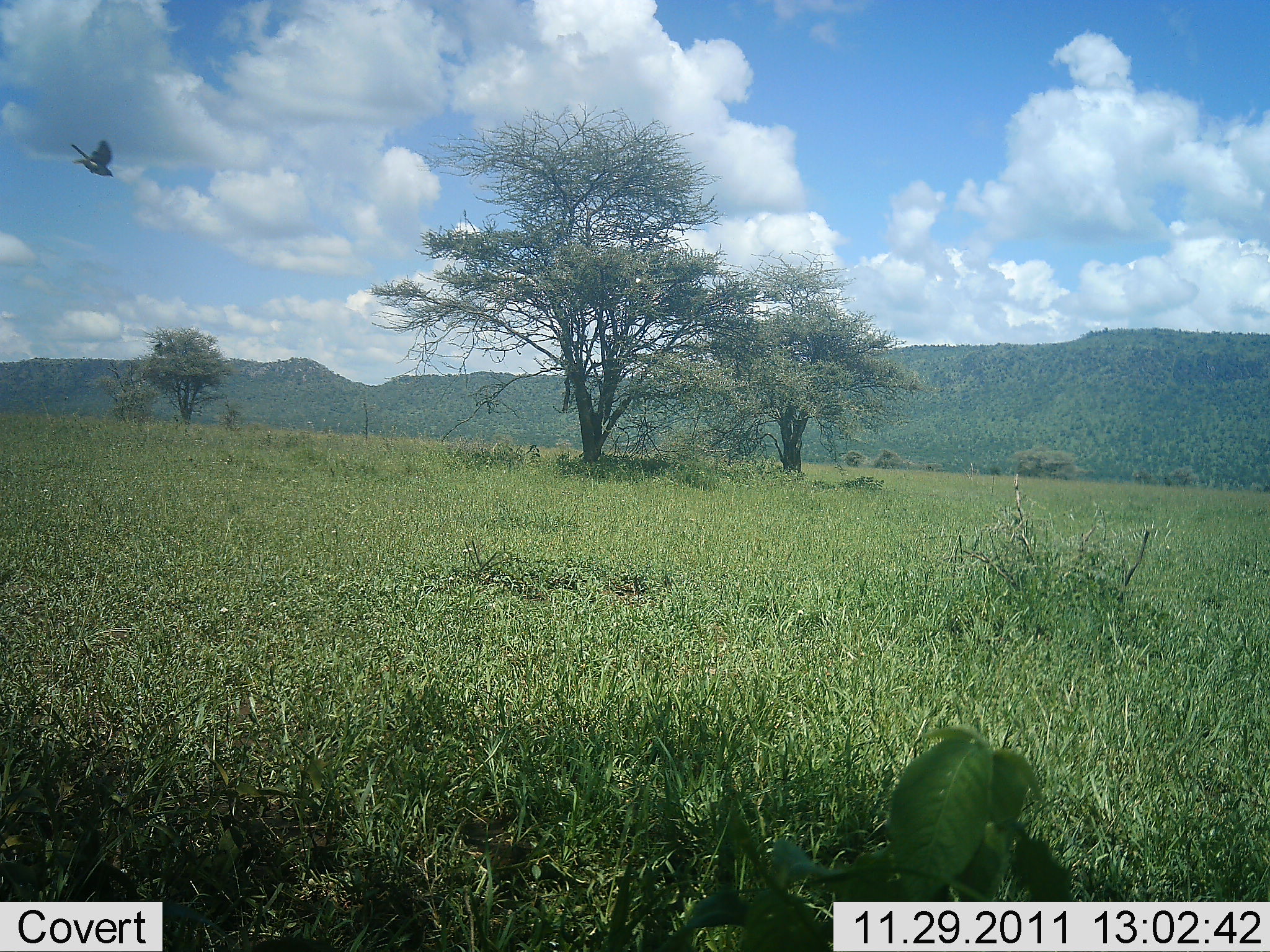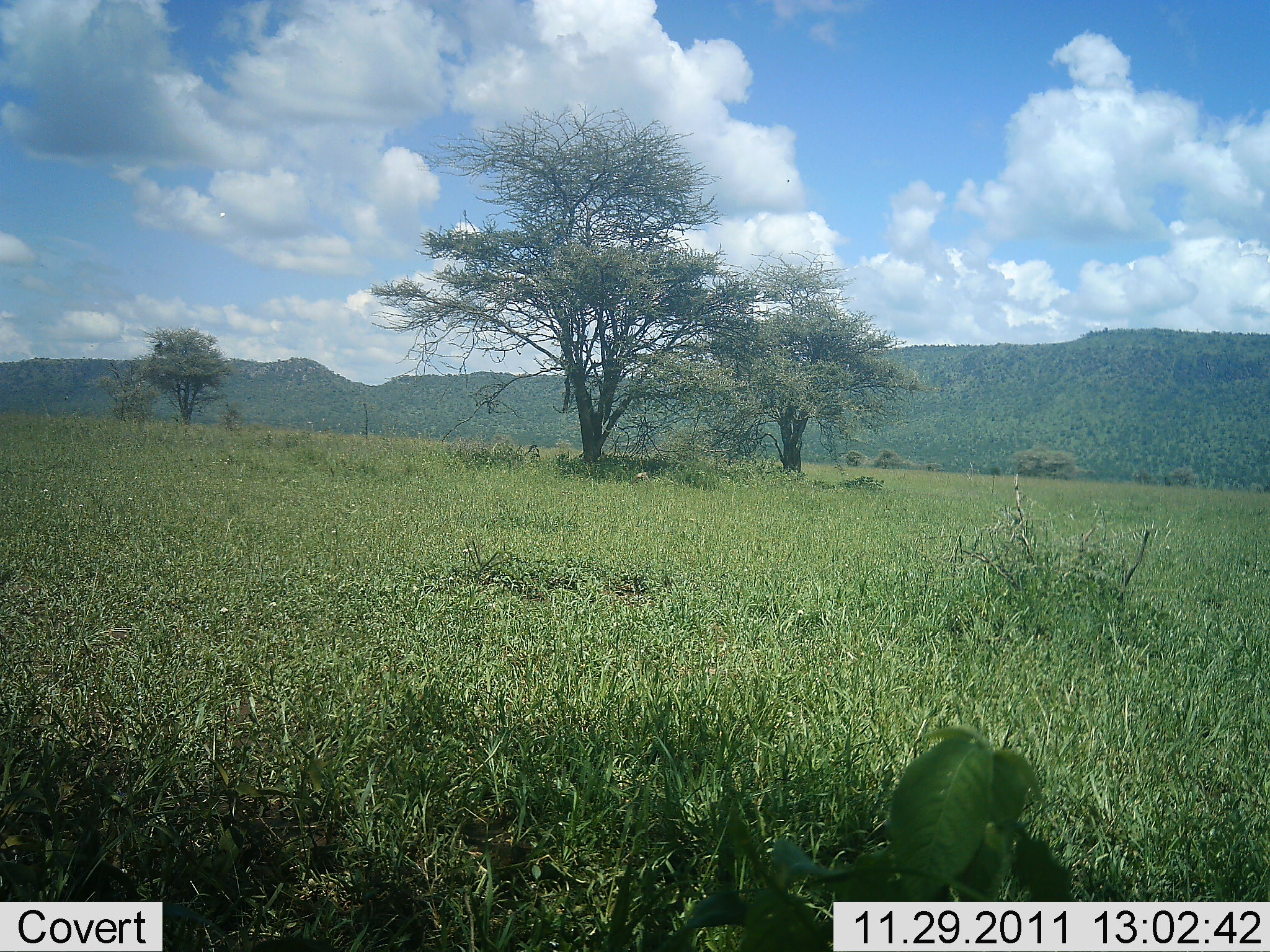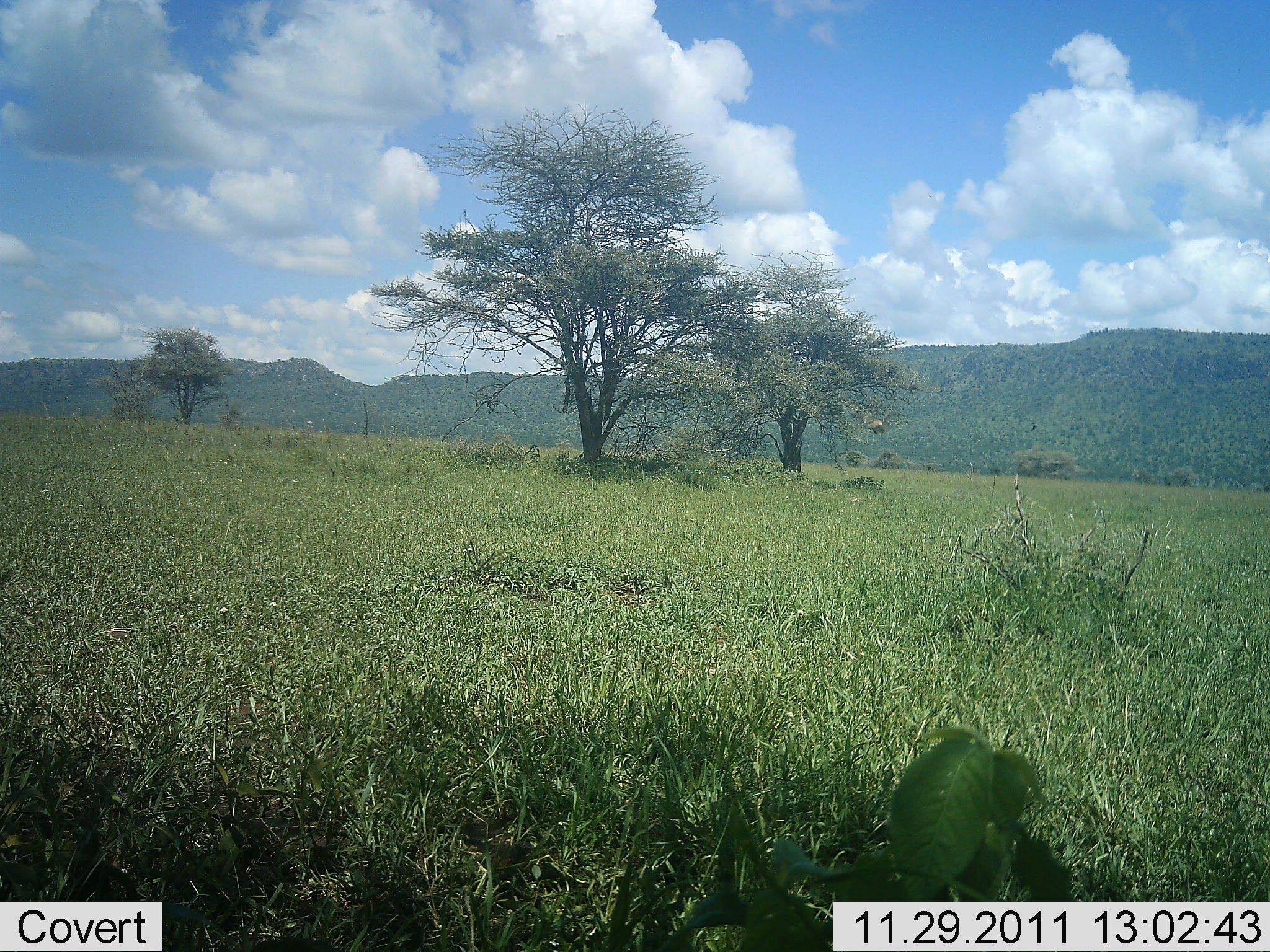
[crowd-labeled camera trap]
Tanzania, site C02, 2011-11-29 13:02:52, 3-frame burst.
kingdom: Animalia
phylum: Chordata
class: Aves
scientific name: Aves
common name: bird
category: otherbird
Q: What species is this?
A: Otherbird (bird) (Aves).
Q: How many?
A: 1.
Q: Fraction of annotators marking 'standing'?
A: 0%.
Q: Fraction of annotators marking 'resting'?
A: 0%.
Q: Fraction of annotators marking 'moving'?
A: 100%.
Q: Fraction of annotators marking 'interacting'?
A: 0%.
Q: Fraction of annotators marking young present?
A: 0%.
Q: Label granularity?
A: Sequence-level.